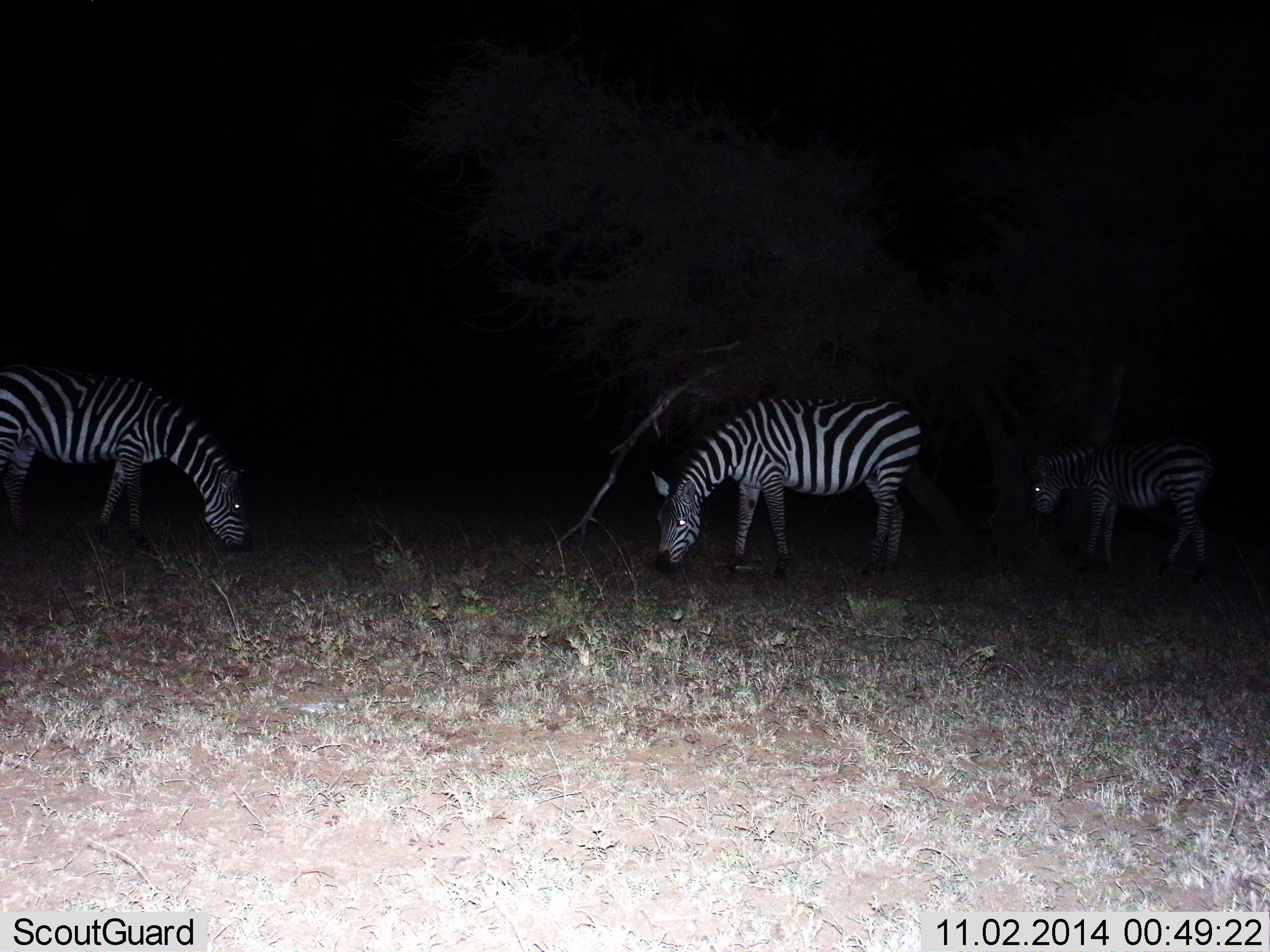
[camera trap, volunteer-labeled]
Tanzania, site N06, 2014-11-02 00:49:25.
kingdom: Animalia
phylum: Chordata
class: Mammalia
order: Perissodactyla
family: Equidae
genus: Equus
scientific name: Equus quagga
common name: plains zebra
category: zebra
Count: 3.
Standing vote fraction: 10%.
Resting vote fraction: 10%.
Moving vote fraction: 0%.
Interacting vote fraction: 0%.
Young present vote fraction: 20%.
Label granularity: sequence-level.